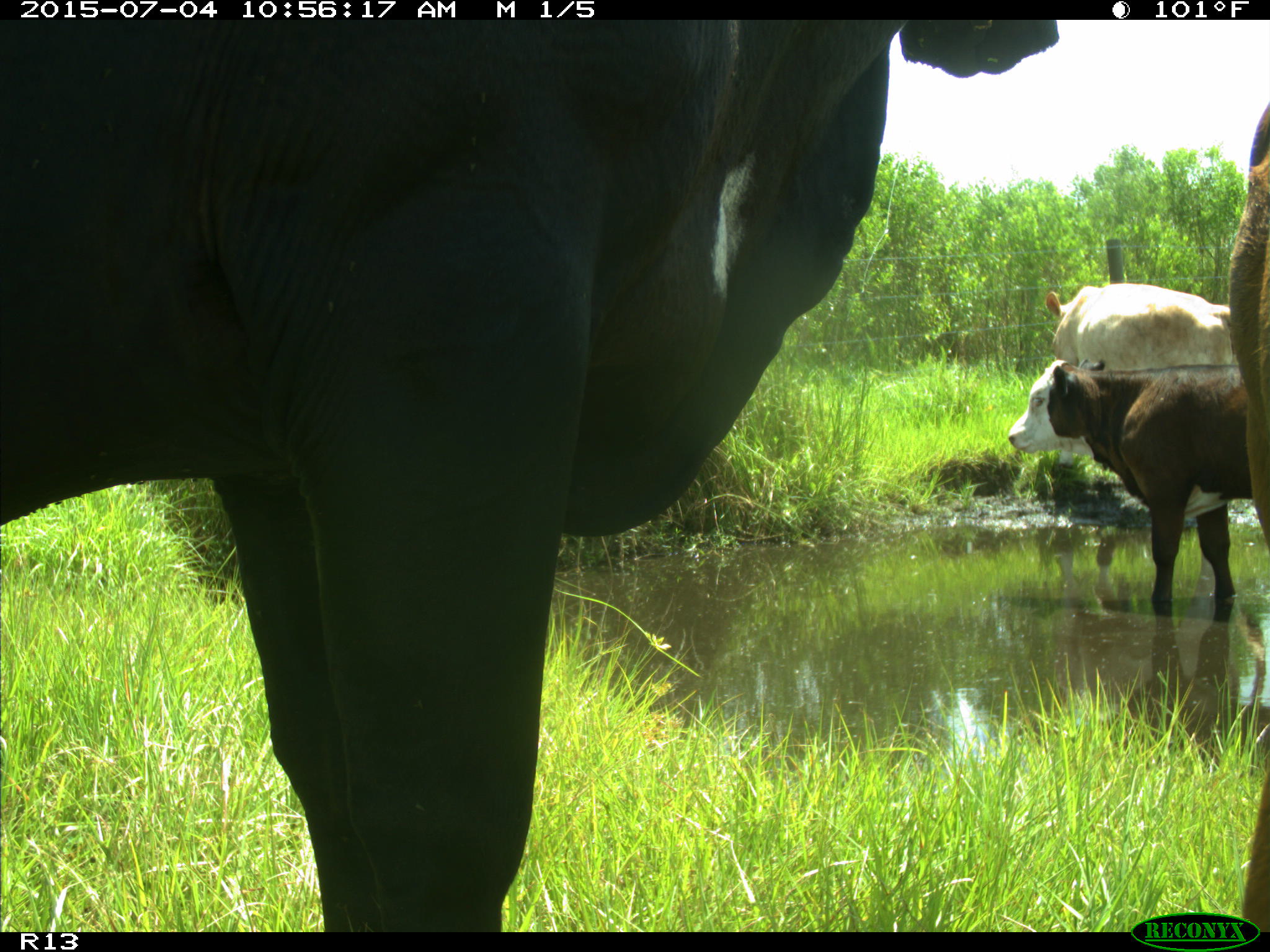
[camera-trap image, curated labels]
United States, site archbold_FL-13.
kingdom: Animalia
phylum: Chordata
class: Mammalia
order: Artiodactyla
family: Bovidae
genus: Bos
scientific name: Bos taurus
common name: domestic cow